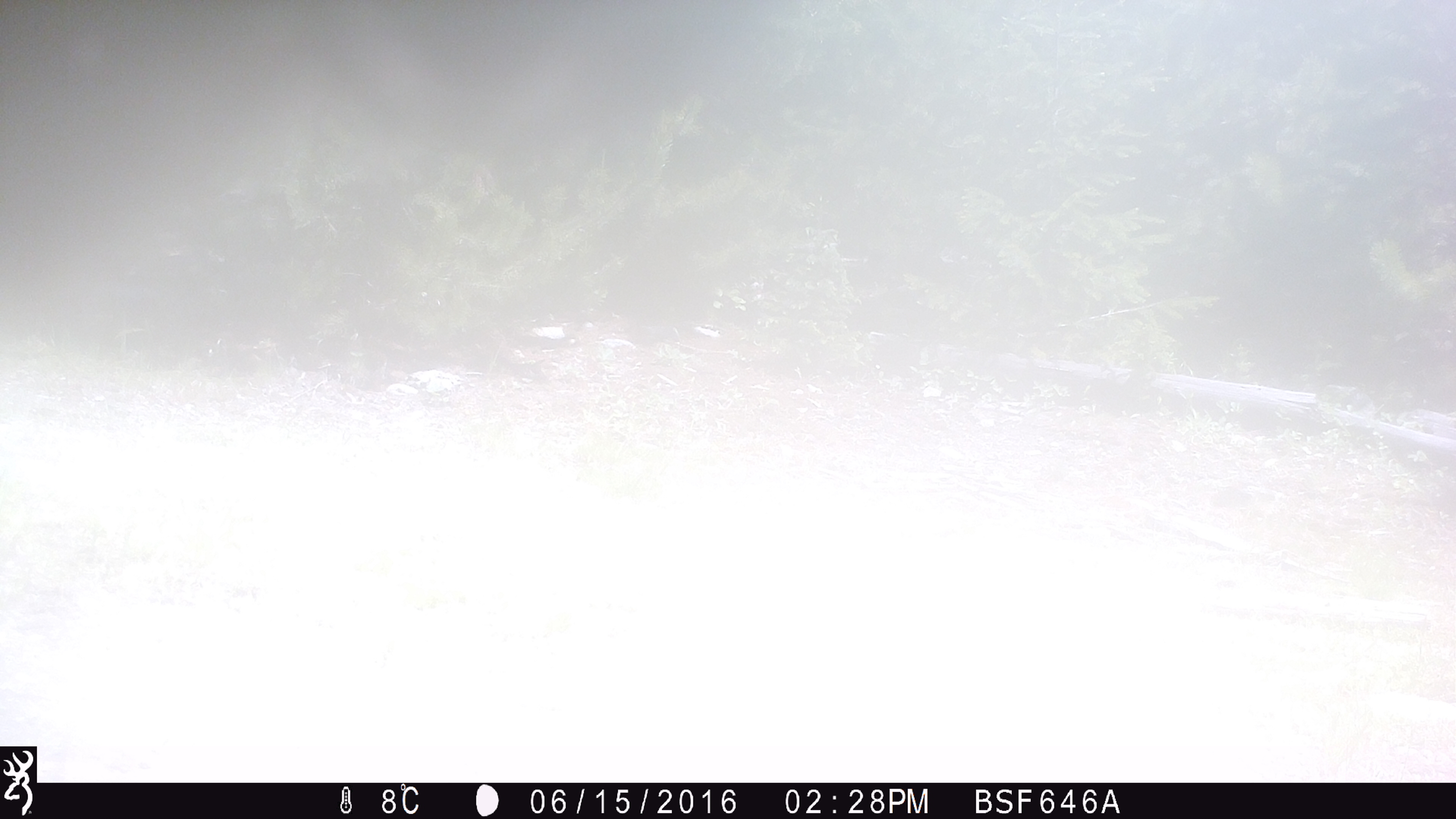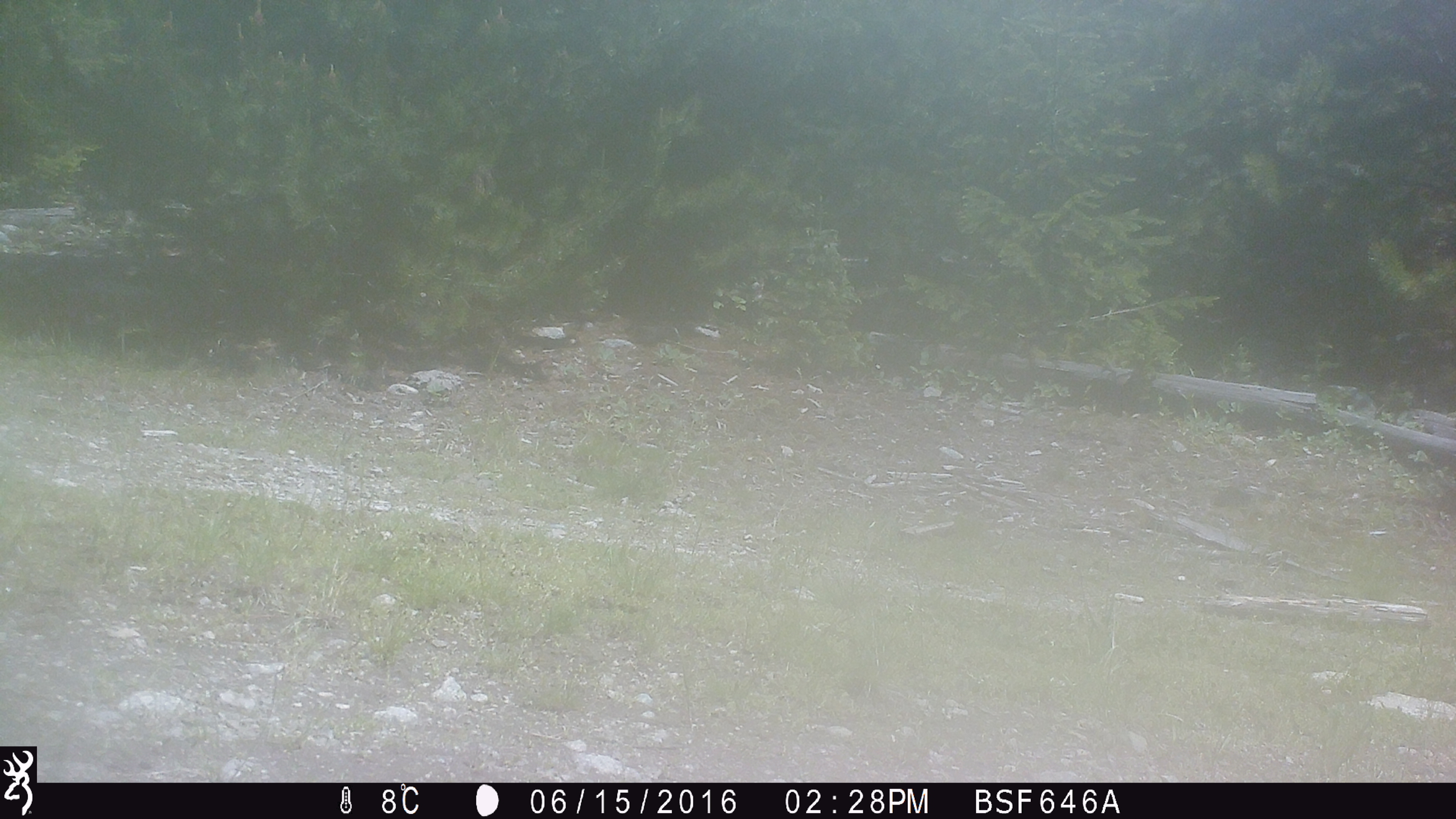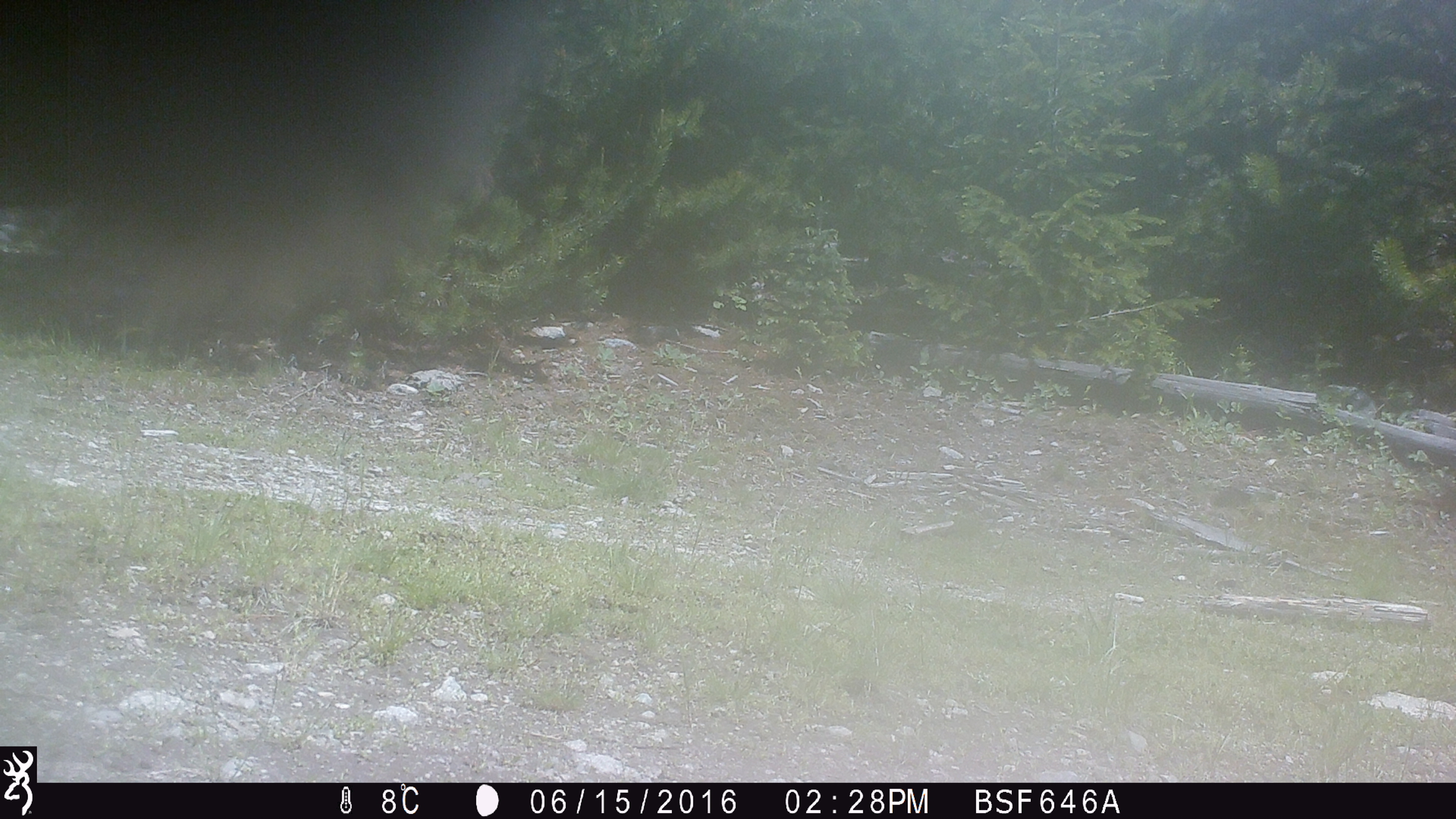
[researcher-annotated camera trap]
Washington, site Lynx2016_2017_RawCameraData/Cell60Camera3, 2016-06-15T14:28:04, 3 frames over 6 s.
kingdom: Animalia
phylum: Chordata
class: Mammalia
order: Artiodactyla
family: Bovidae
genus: Bos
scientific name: Bos taurus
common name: domestic cattle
Domestic cattle (Bos taurus). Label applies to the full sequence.